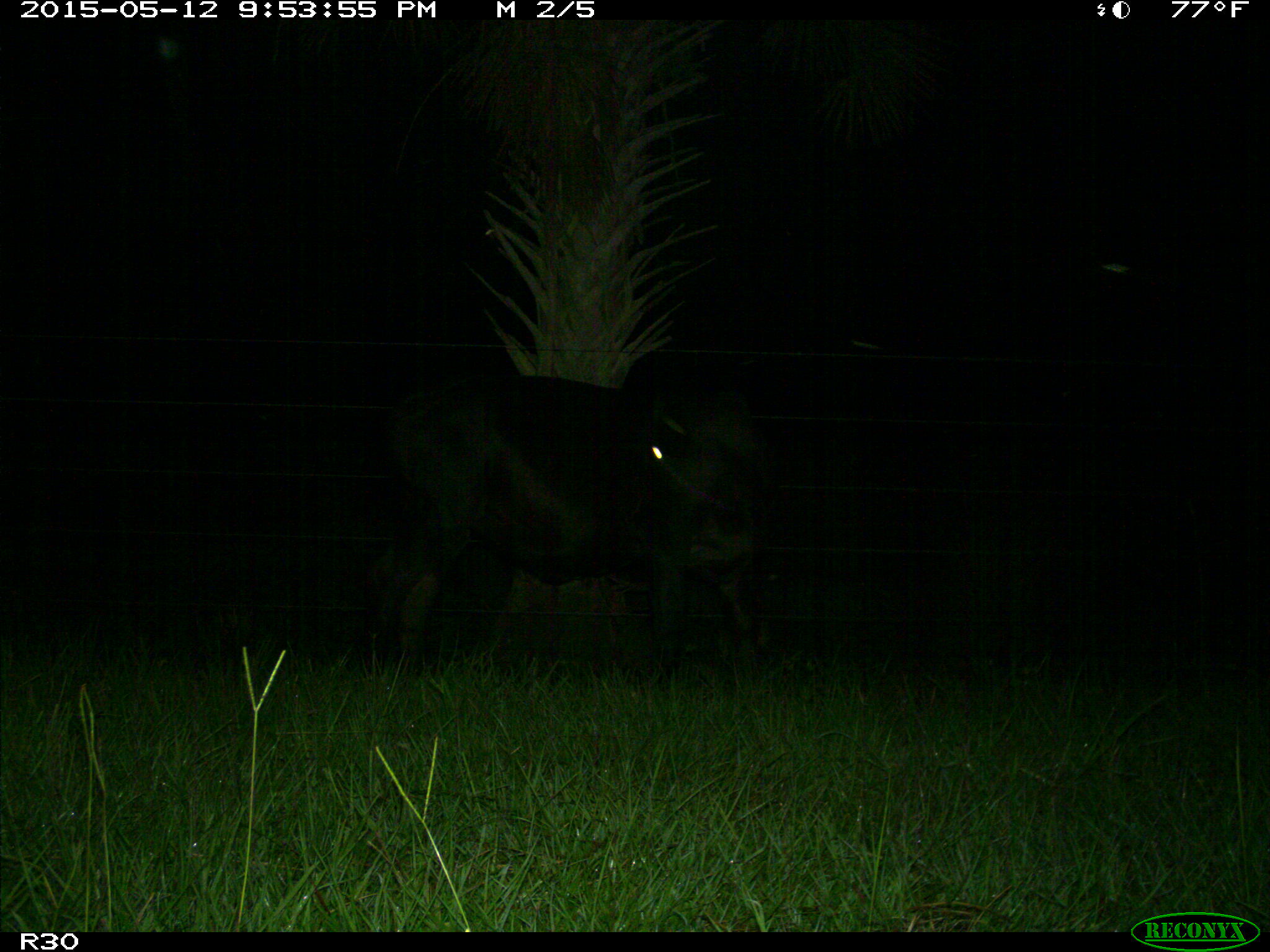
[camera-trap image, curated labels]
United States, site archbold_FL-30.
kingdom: Animalia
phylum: Chordata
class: Mammalia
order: Artiodactyla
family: Bovidae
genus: Bos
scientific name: Bos taurus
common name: domestic cow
Bos taurus (domestic cow).